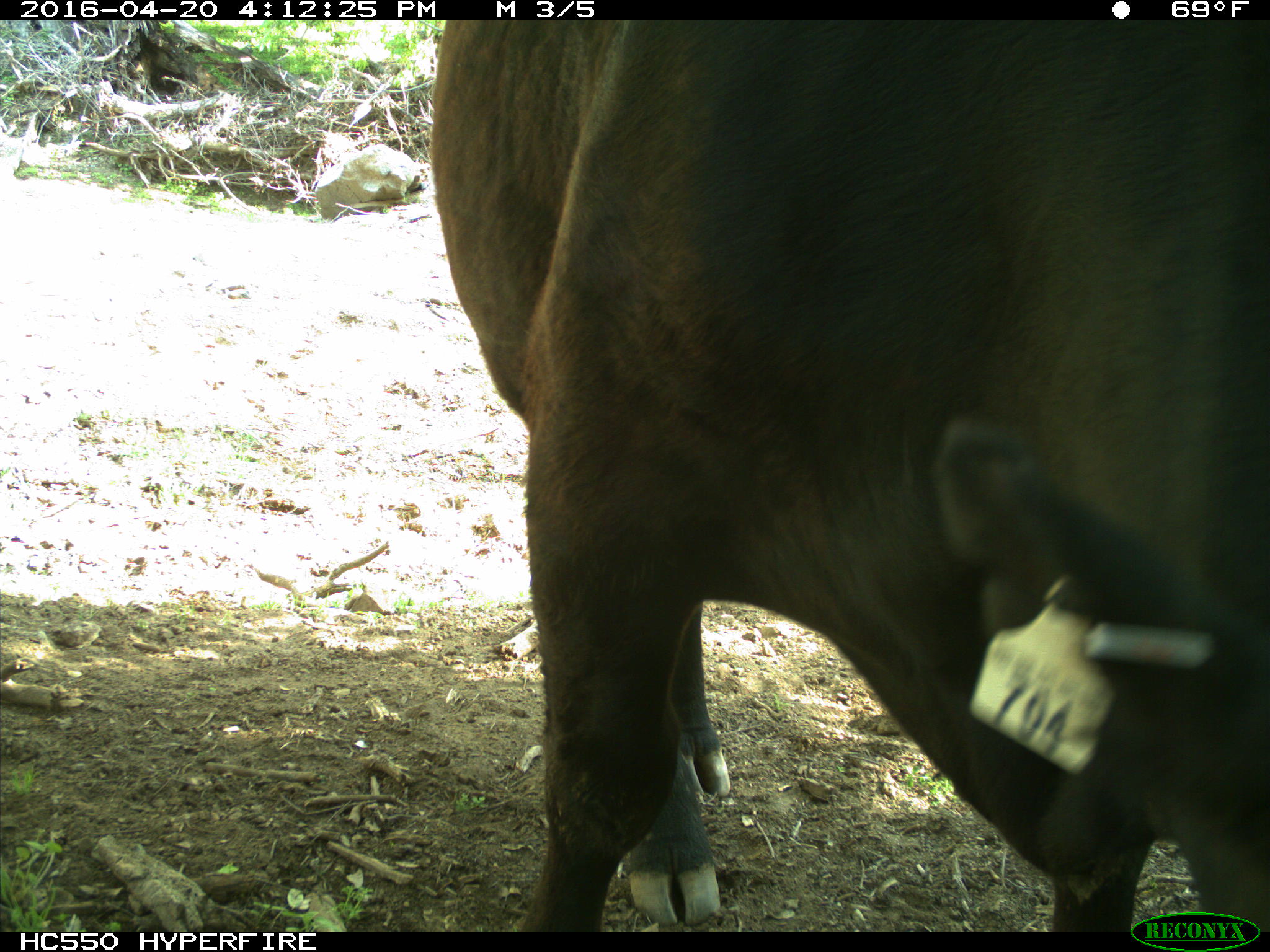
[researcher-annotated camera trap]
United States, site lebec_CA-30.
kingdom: Animalia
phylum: Chordata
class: Mammalia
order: Artiodactyla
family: Bovidae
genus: Bos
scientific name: Bos taurus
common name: domestic cow